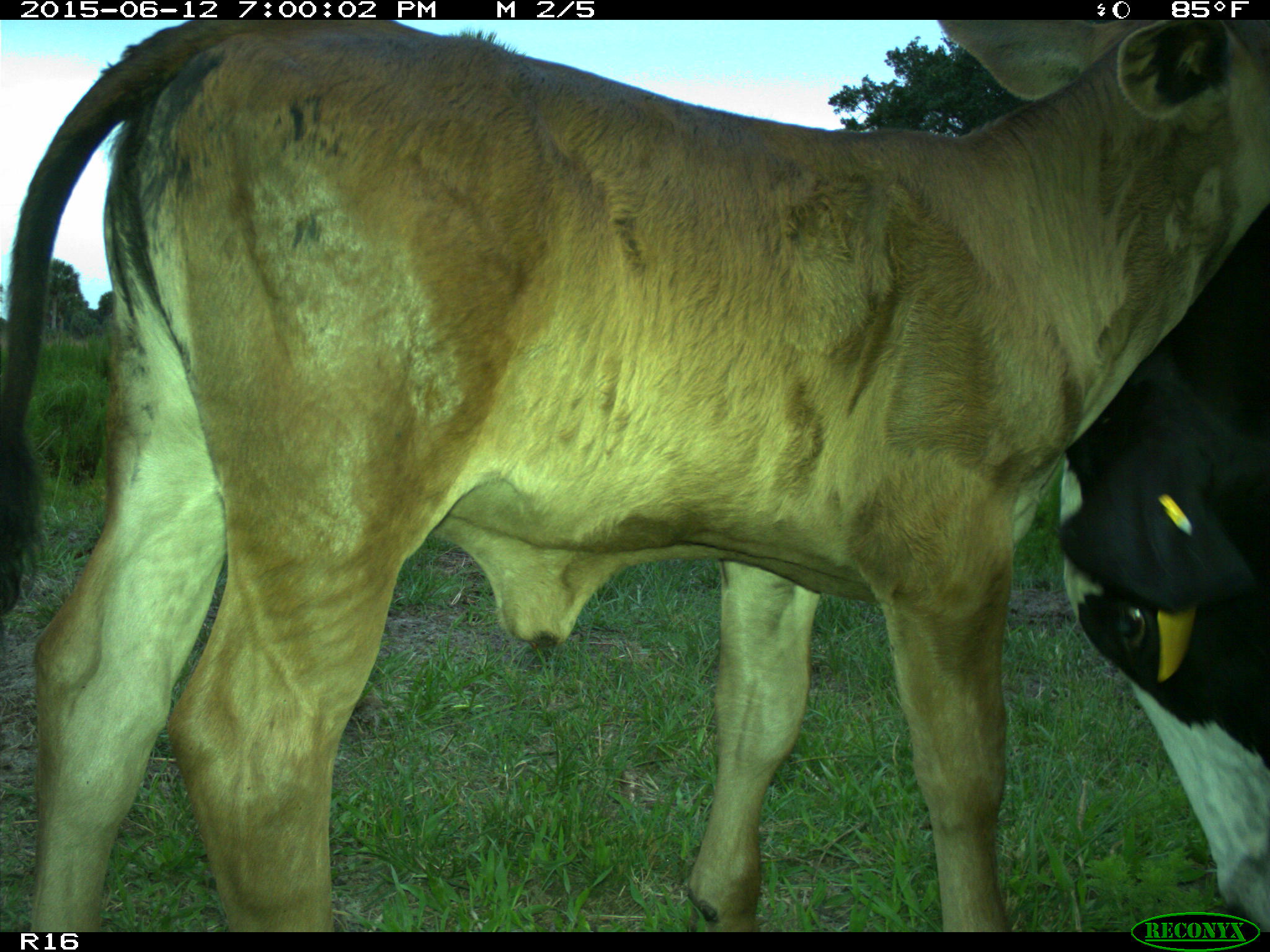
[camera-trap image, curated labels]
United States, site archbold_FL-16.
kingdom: Animalia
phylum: Chordata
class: Mammalia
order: Artiodactyla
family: Bovidae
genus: Bos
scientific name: Bos taurus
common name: domestic cow